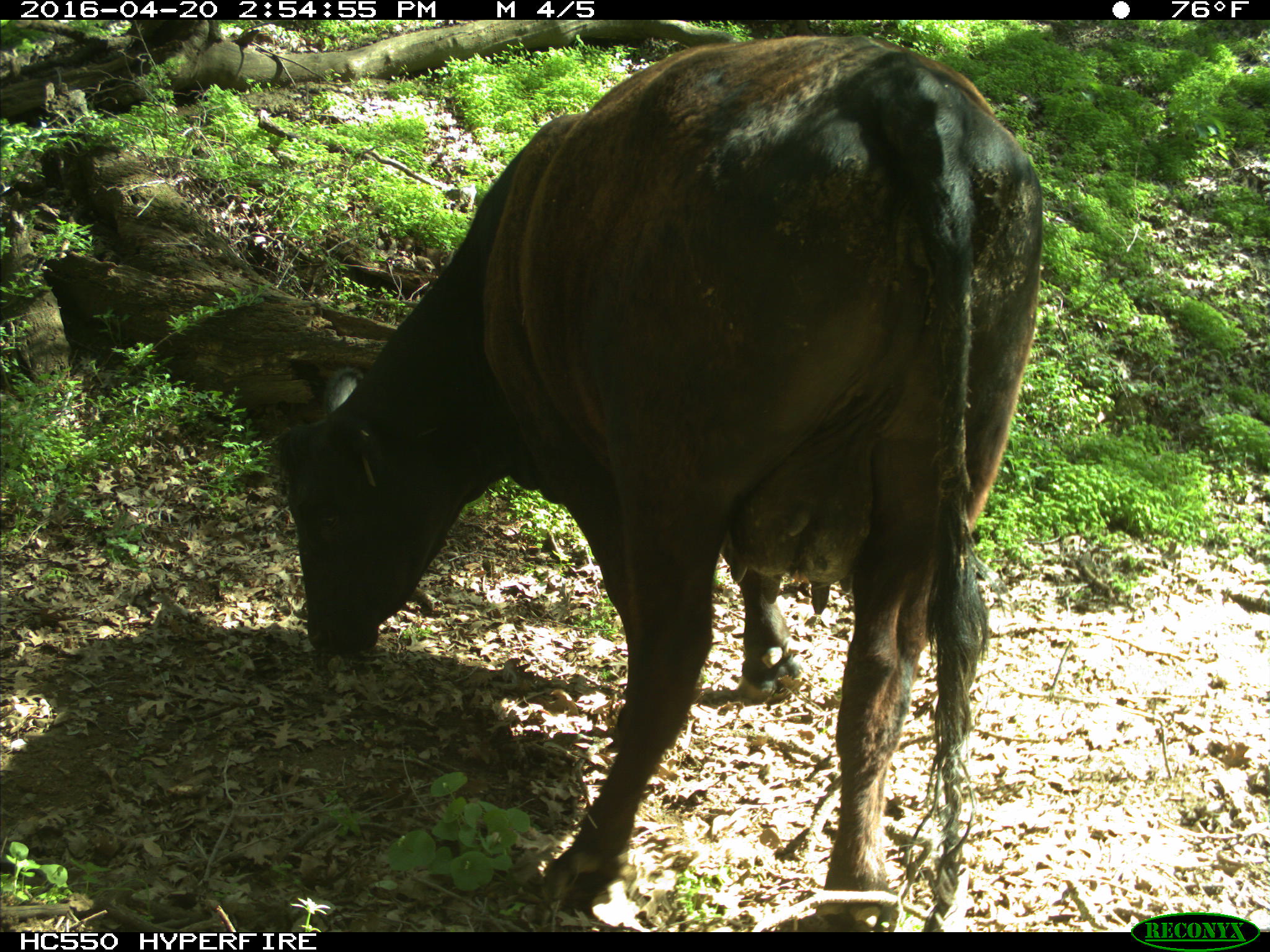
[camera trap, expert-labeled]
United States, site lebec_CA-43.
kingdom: Animalia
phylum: Chordata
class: Mammalia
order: Artiodactyla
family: Bovidae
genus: Bos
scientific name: Bos taurus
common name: domestic cow